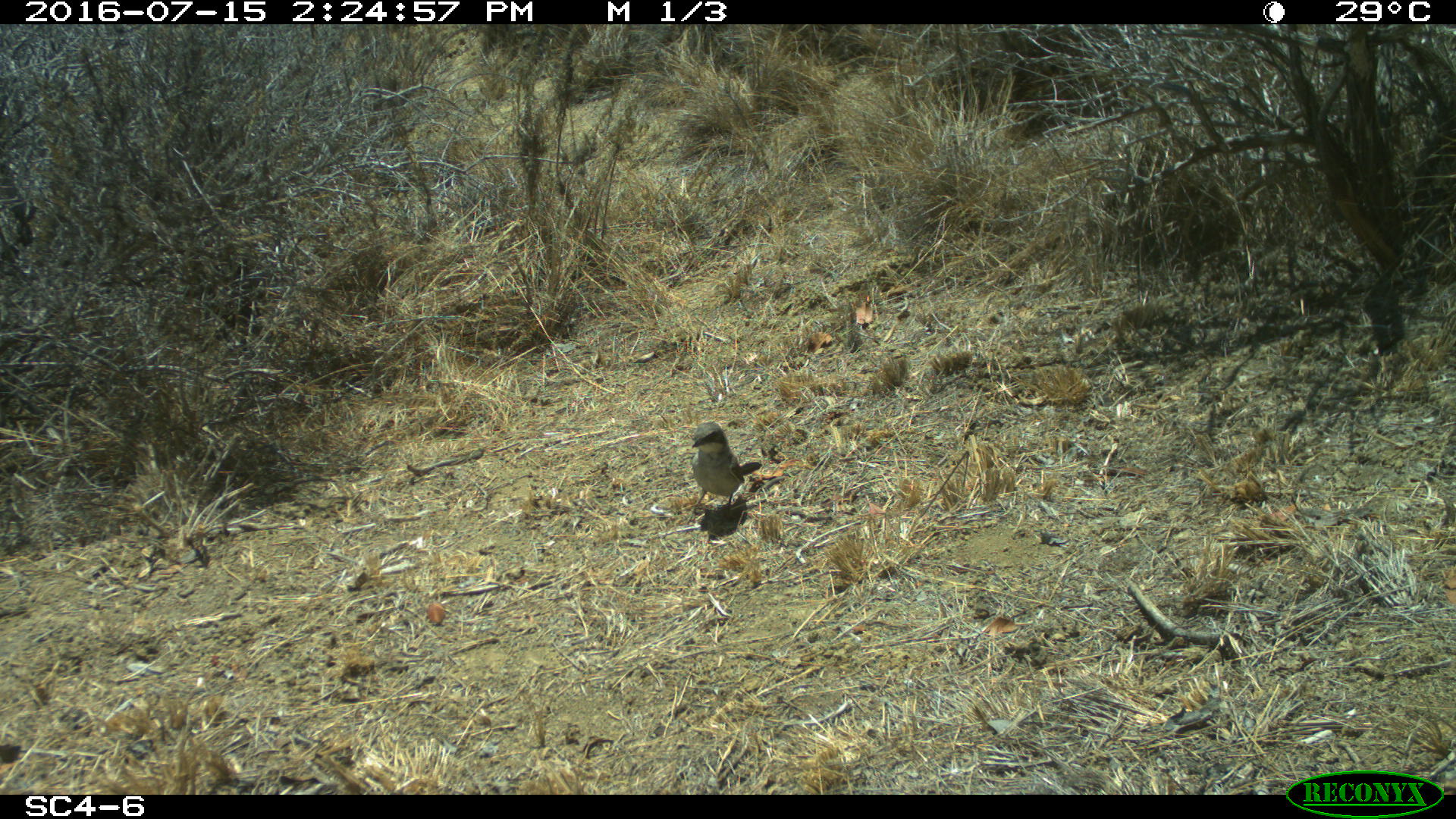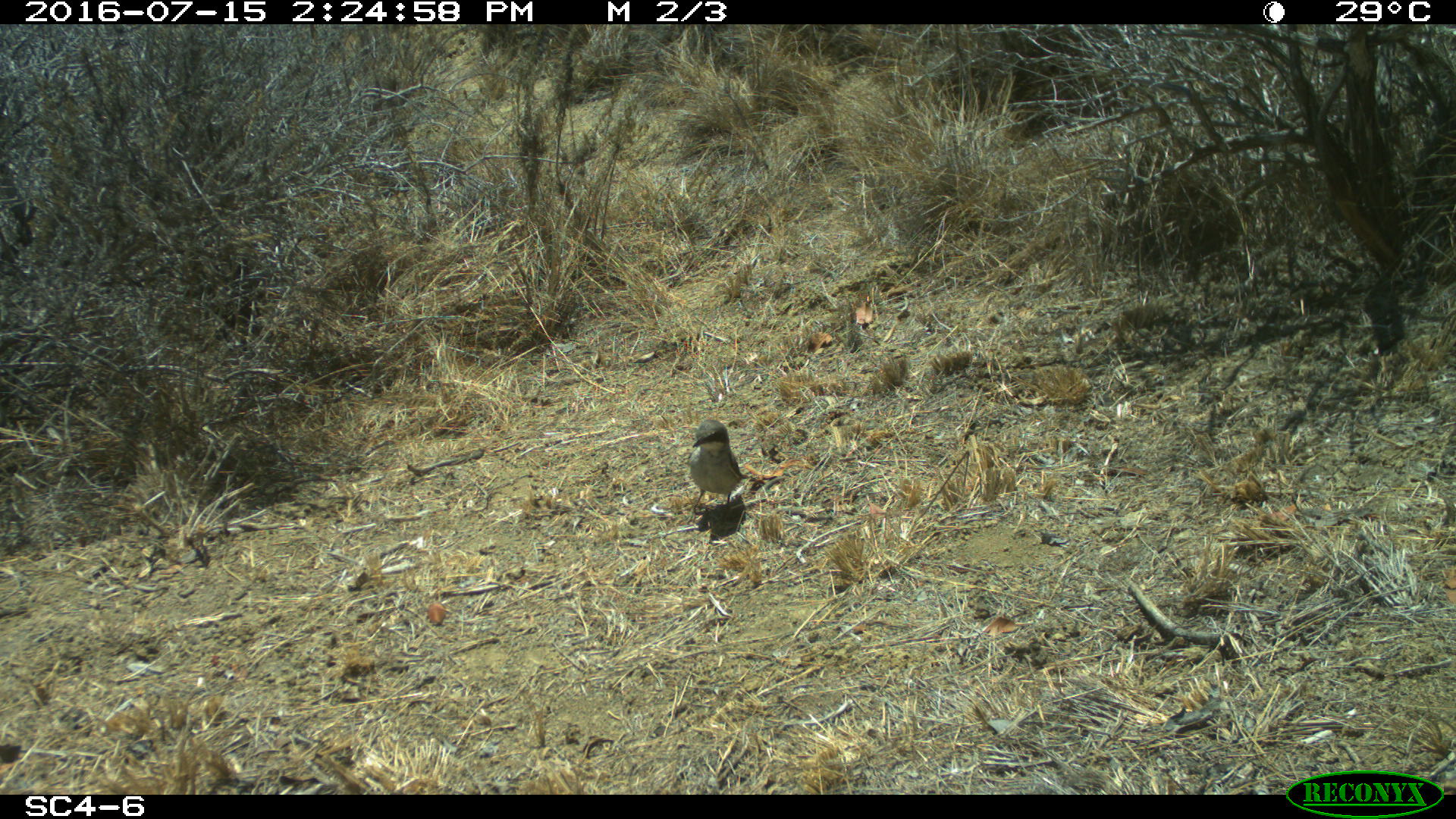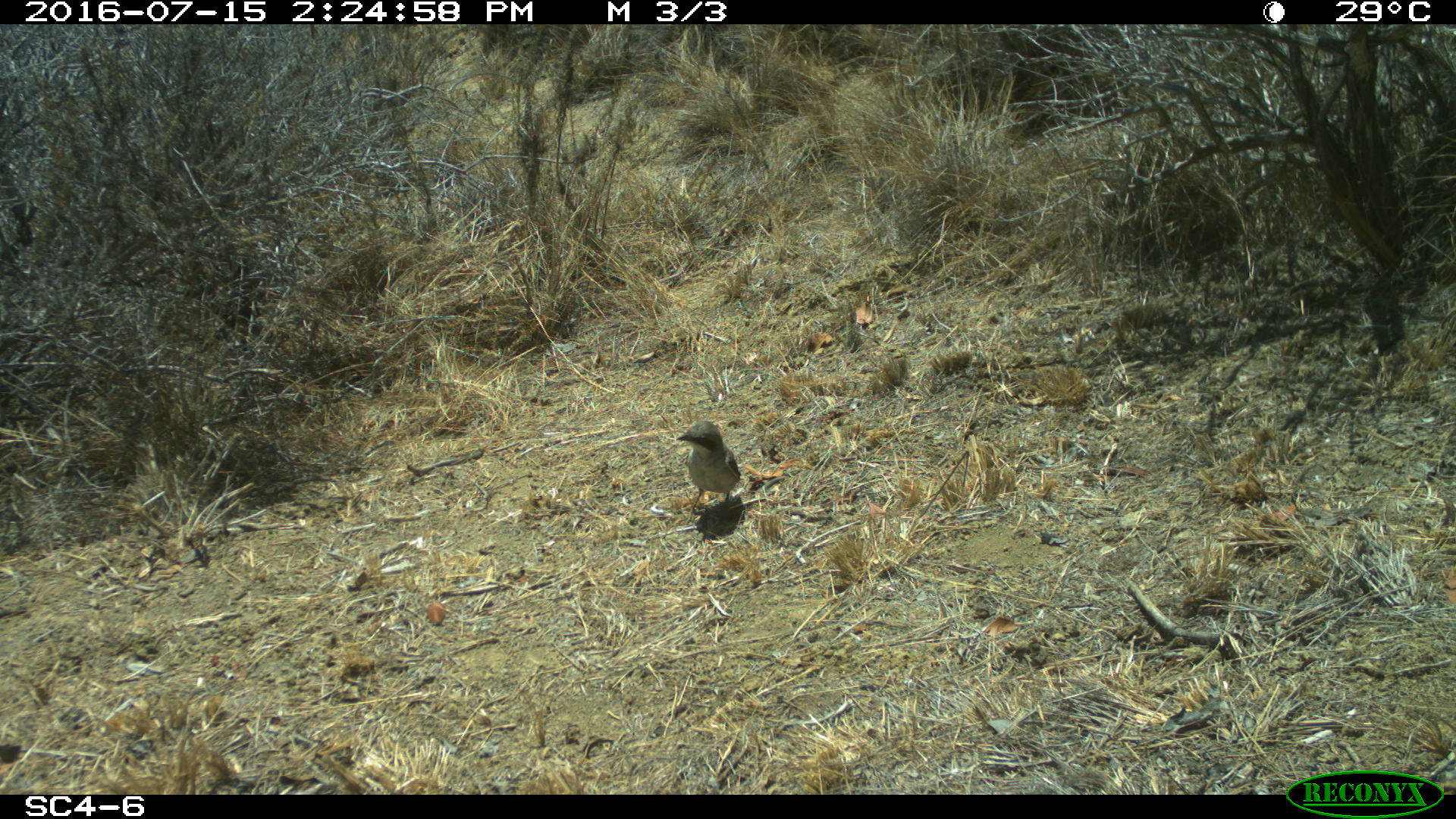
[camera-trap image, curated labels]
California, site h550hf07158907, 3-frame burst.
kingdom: Animalia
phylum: Chordata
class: Aves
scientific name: Aves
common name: bird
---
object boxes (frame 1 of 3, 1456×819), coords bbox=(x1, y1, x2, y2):
bird: bbox=(682, 422, 760, 526)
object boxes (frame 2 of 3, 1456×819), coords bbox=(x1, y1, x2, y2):
bird: bbox=(686, 419, 748, 525)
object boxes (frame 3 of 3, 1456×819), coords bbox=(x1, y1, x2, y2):
bird: bbox=(676, 419, 740, 525)